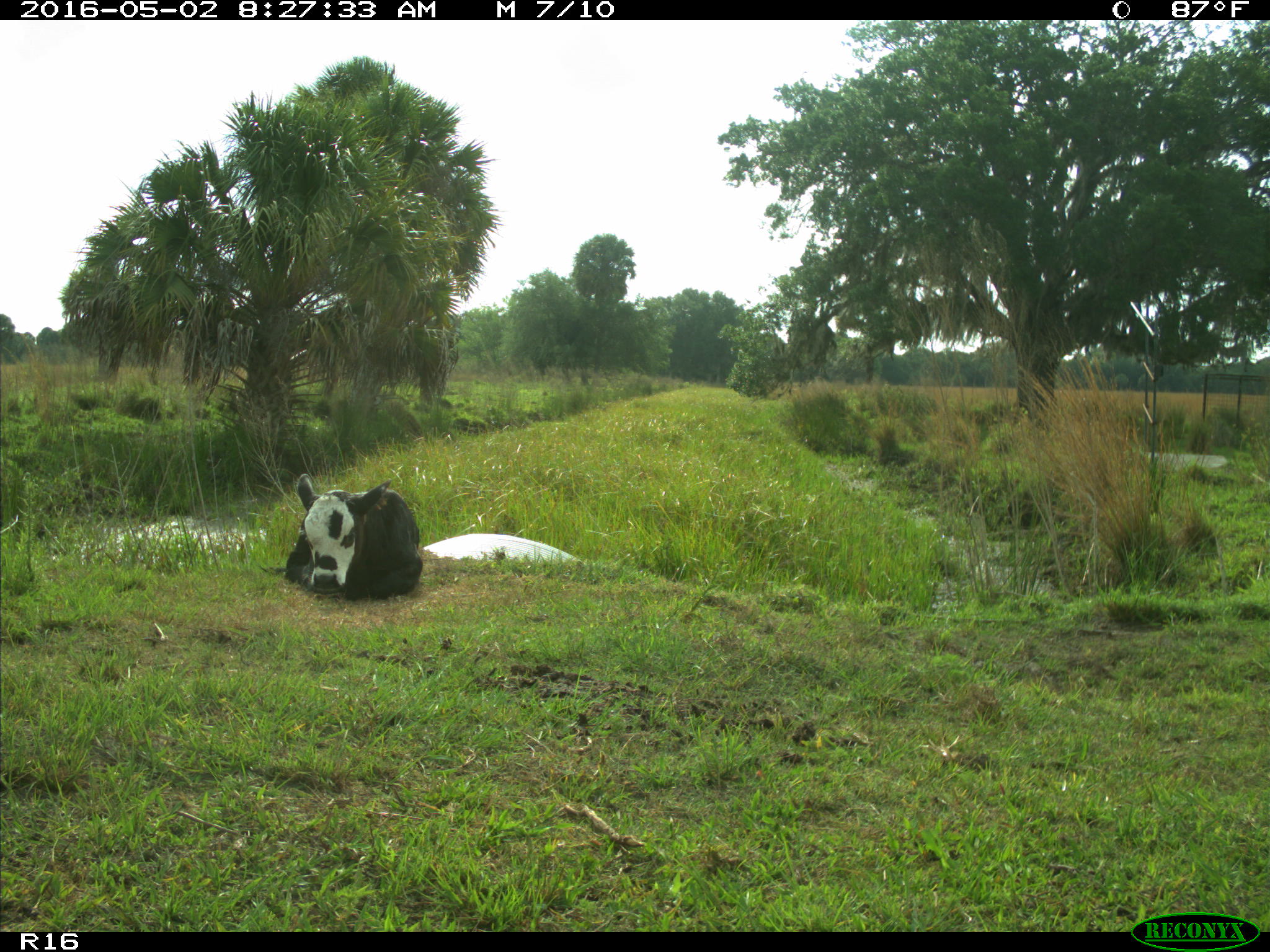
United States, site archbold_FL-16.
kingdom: Animalia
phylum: Chordata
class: Mammalia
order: Artiodactyla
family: Bovidae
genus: Bos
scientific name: Bos taurus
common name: domestic cow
Bos taurus (domestic cow).